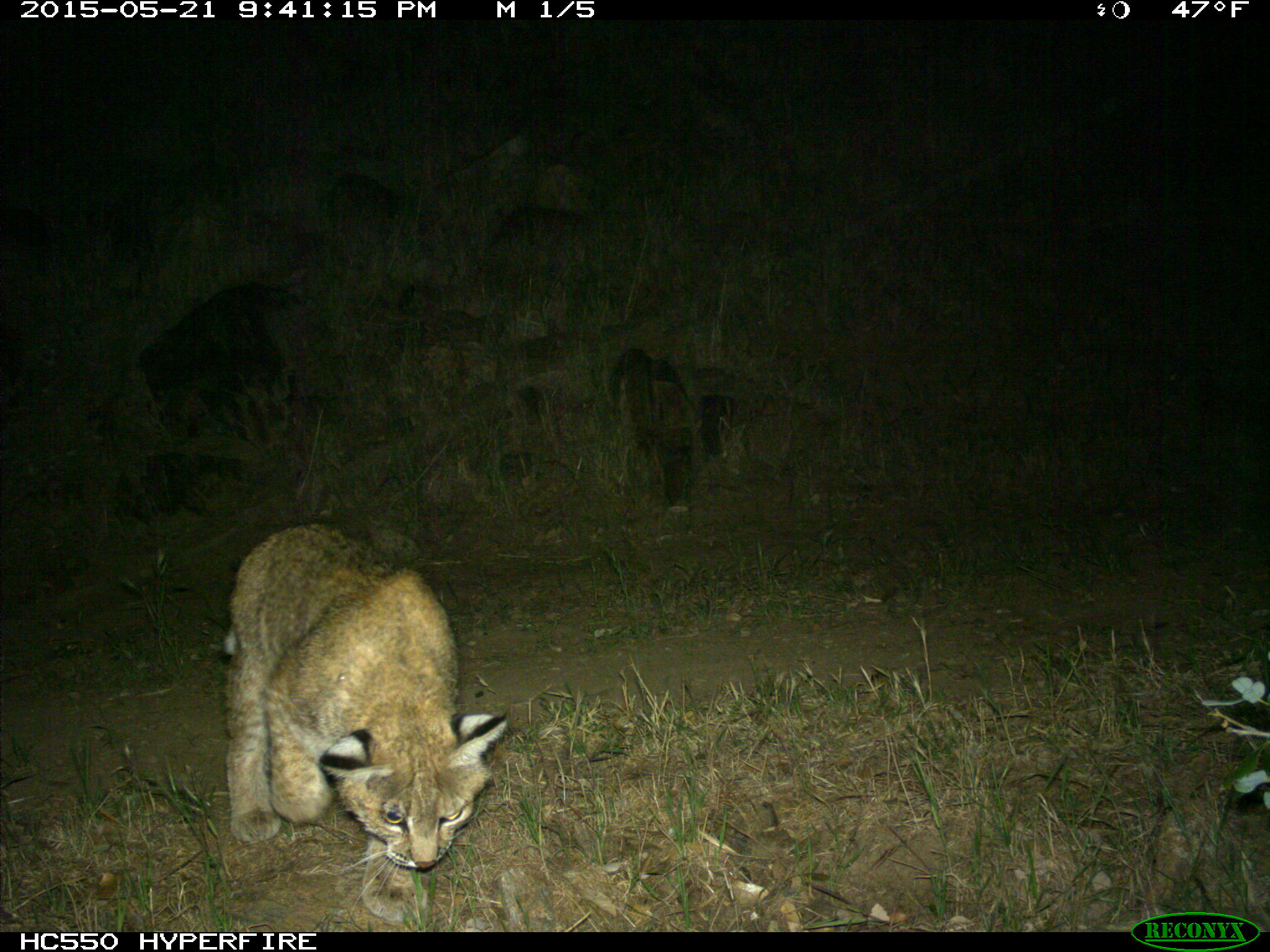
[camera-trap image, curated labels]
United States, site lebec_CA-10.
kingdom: Animalia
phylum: Chordata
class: Mammalia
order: Carnivora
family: Felidae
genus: Lynx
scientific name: Lynx rufus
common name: bobcat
Lynx rufus (bobcat).